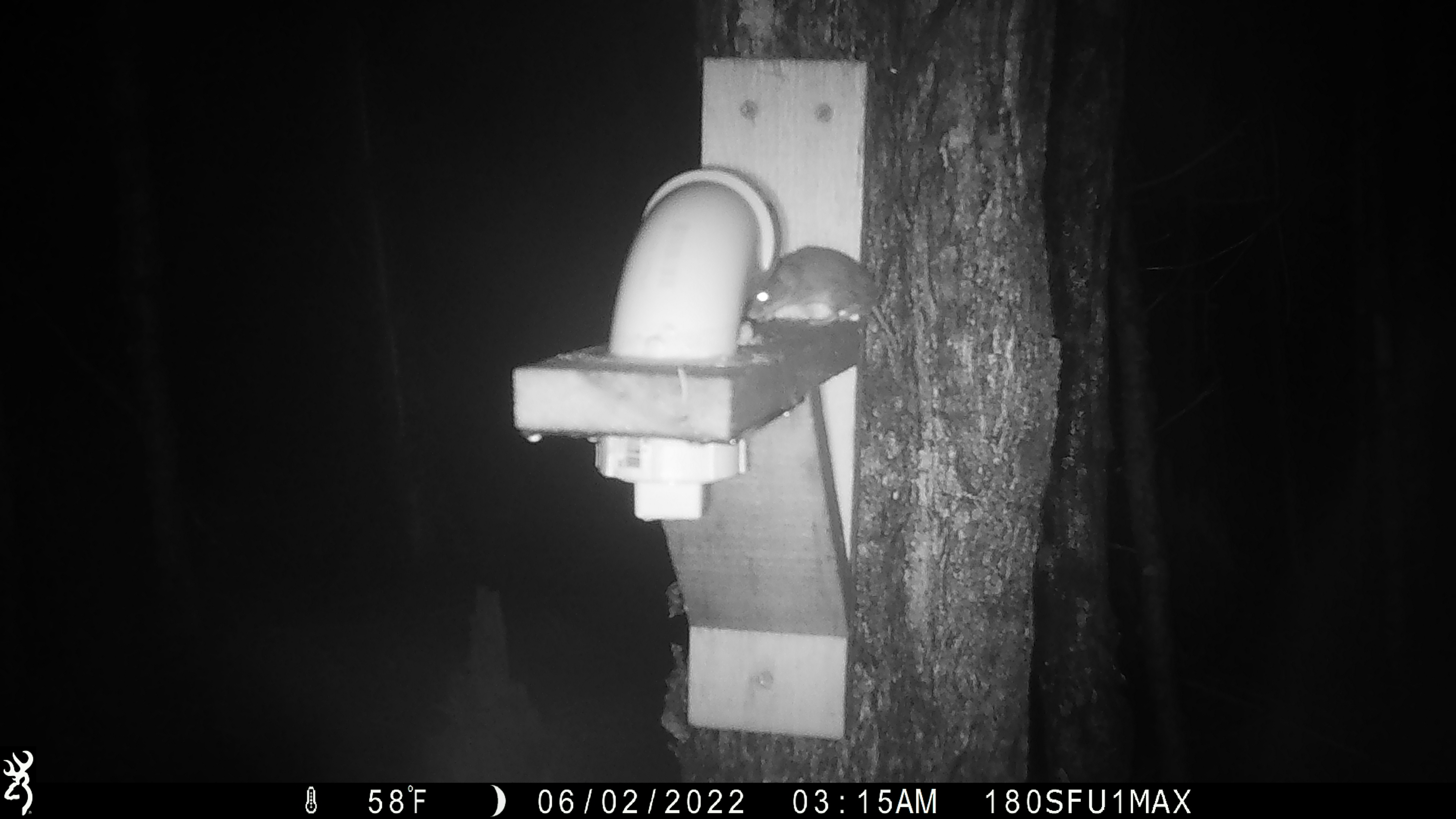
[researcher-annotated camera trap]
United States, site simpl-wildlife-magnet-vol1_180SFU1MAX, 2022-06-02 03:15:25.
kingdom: Animalia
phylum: Chordata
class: Mammalia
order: Rodentia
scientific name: Rodentia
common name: mouse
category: mouse sp.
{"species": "mouse sp. (mouse) (Rodentia)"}